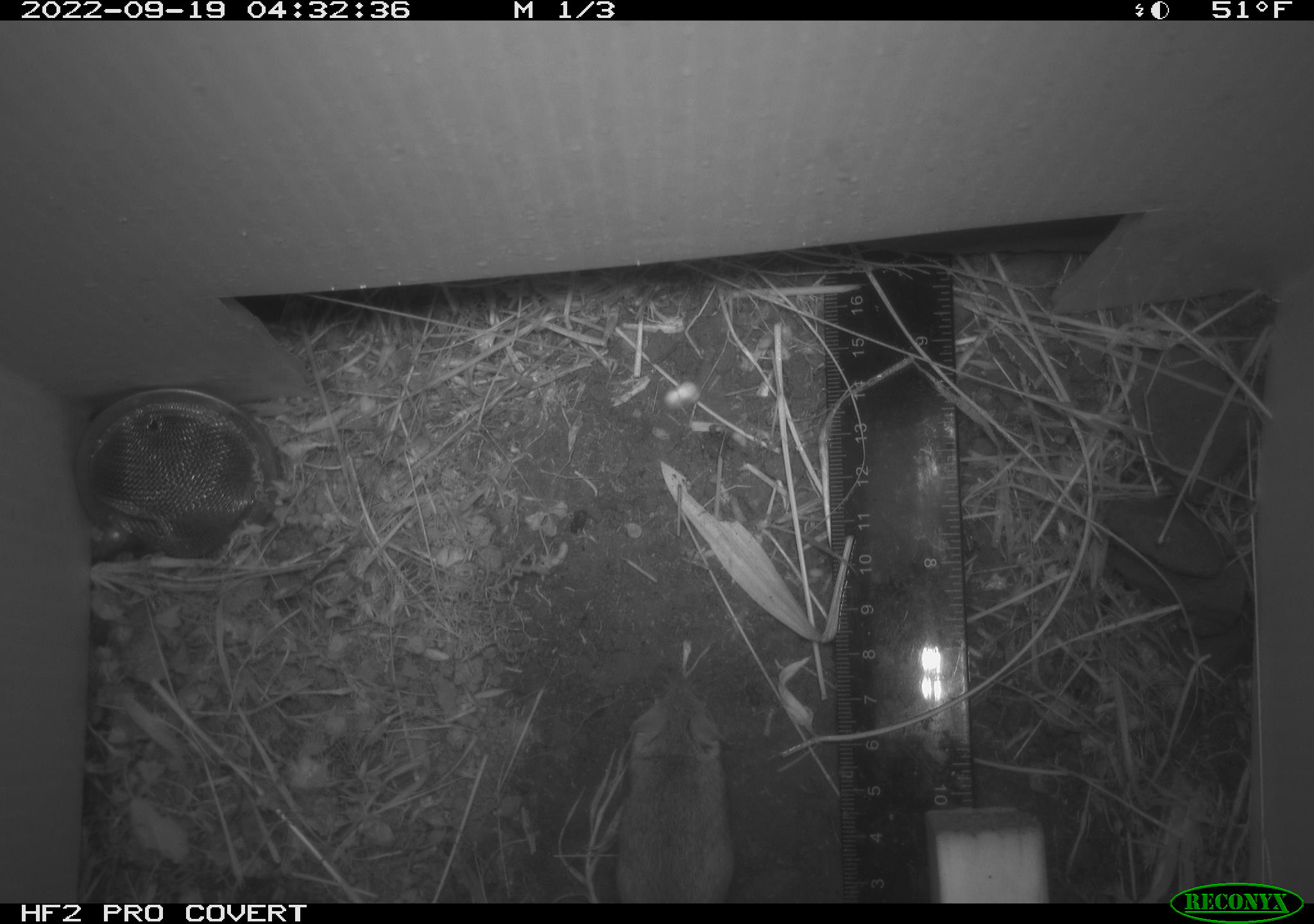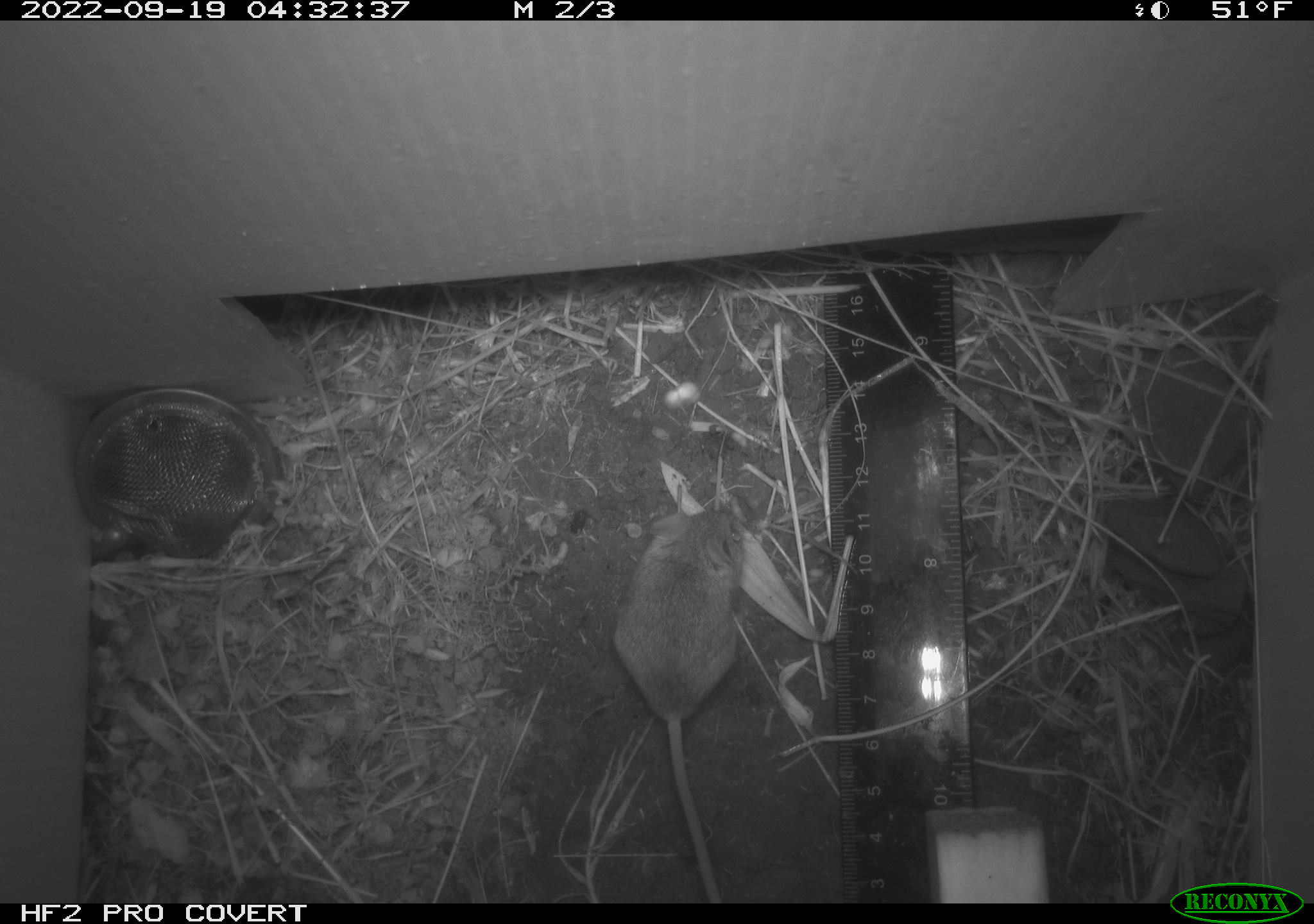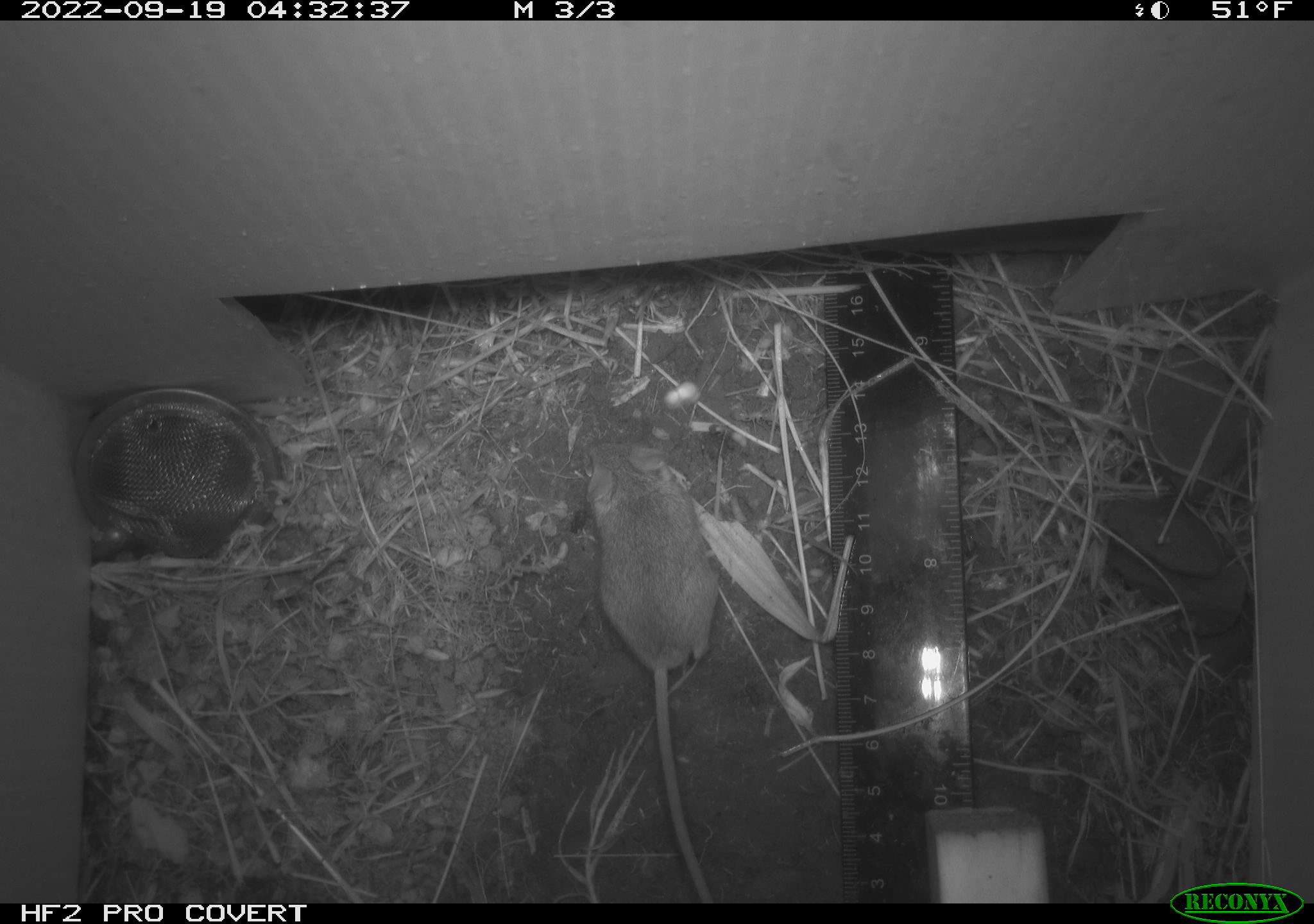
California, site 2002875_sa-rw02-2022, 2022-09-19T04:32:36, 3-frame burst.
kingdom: Animalia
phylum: Chordata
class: Mammalia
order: Rodentia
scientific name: Rodentia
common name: mouse species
Mouse species (Rodentia).